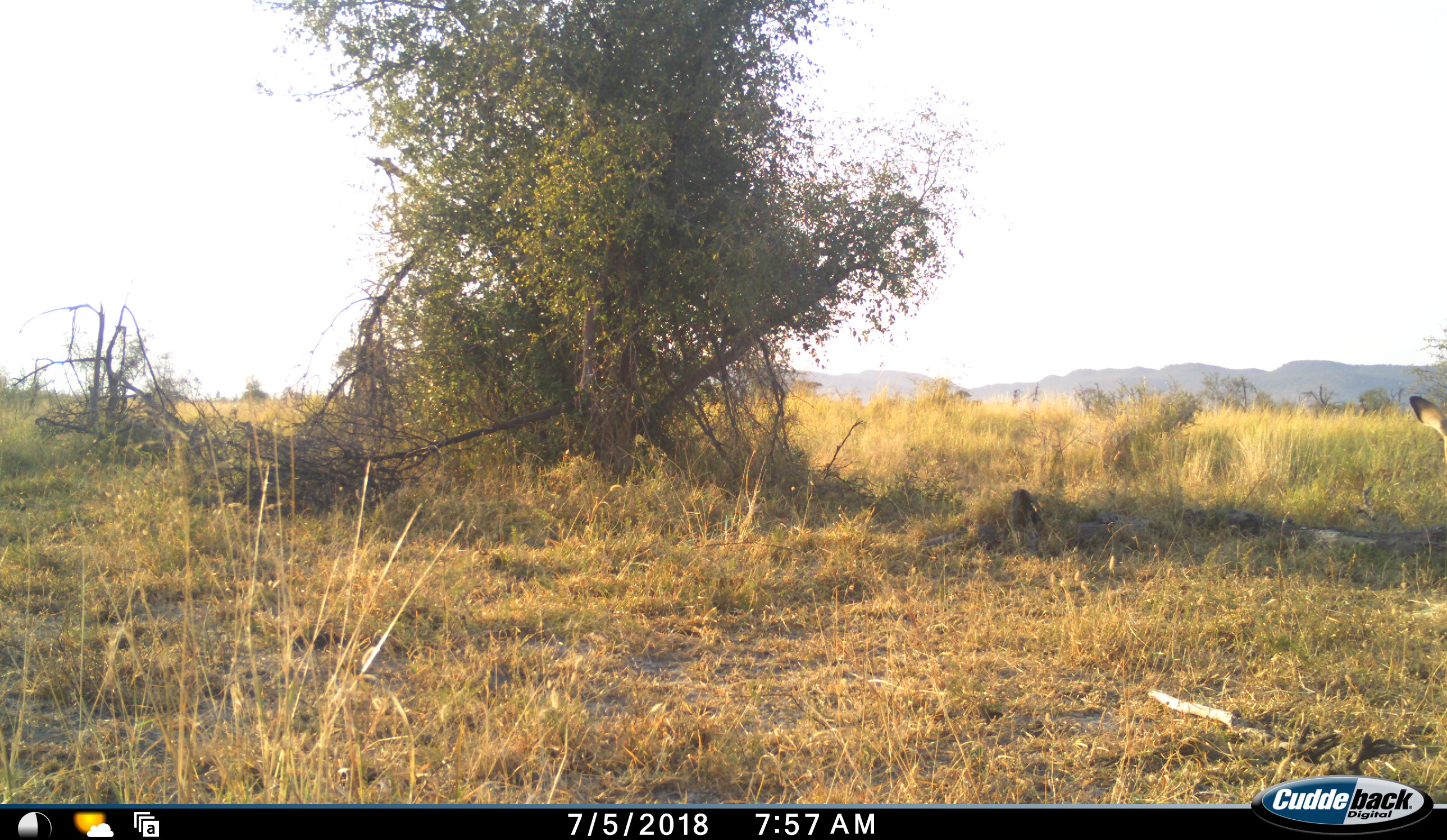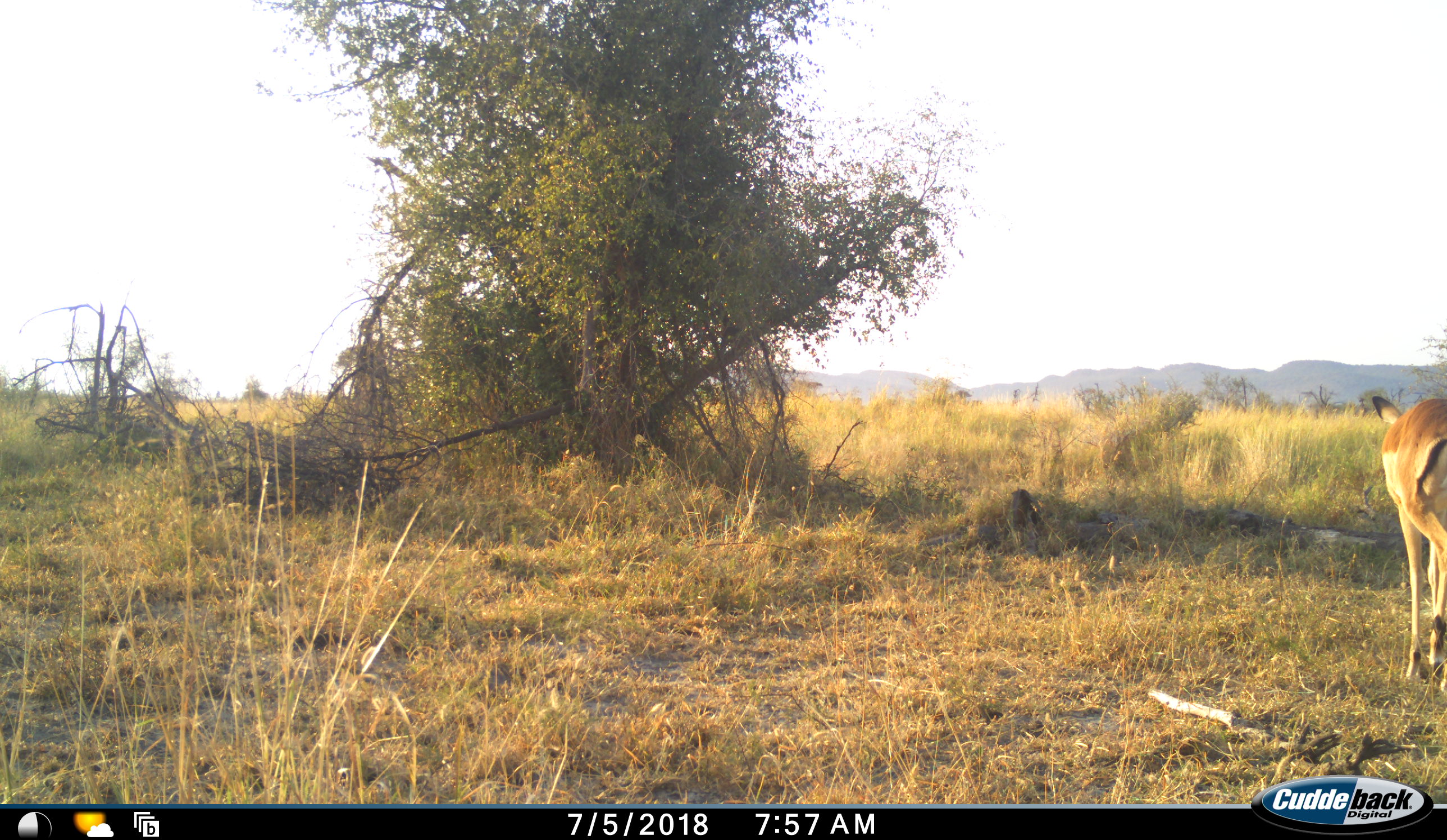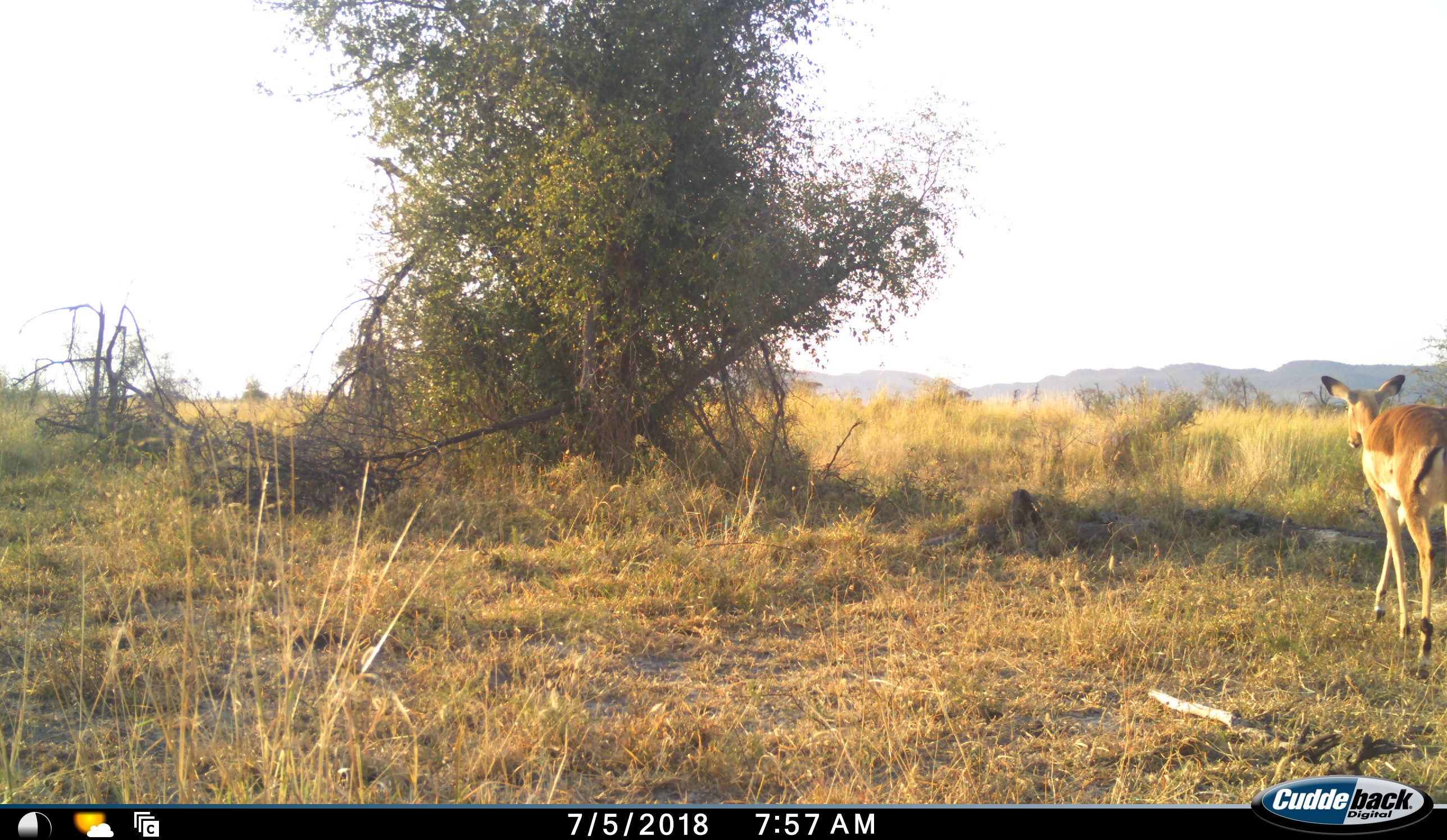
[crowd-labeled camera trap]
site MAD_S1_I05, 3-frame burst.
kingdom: Animalia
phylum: Chordata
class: Mammalia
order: Artiodactyla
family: Bovidae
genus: Aepyceros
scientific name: Aepyceros melampus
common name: impala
Impala (Aepyceros melampus), count 1. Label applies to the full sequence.